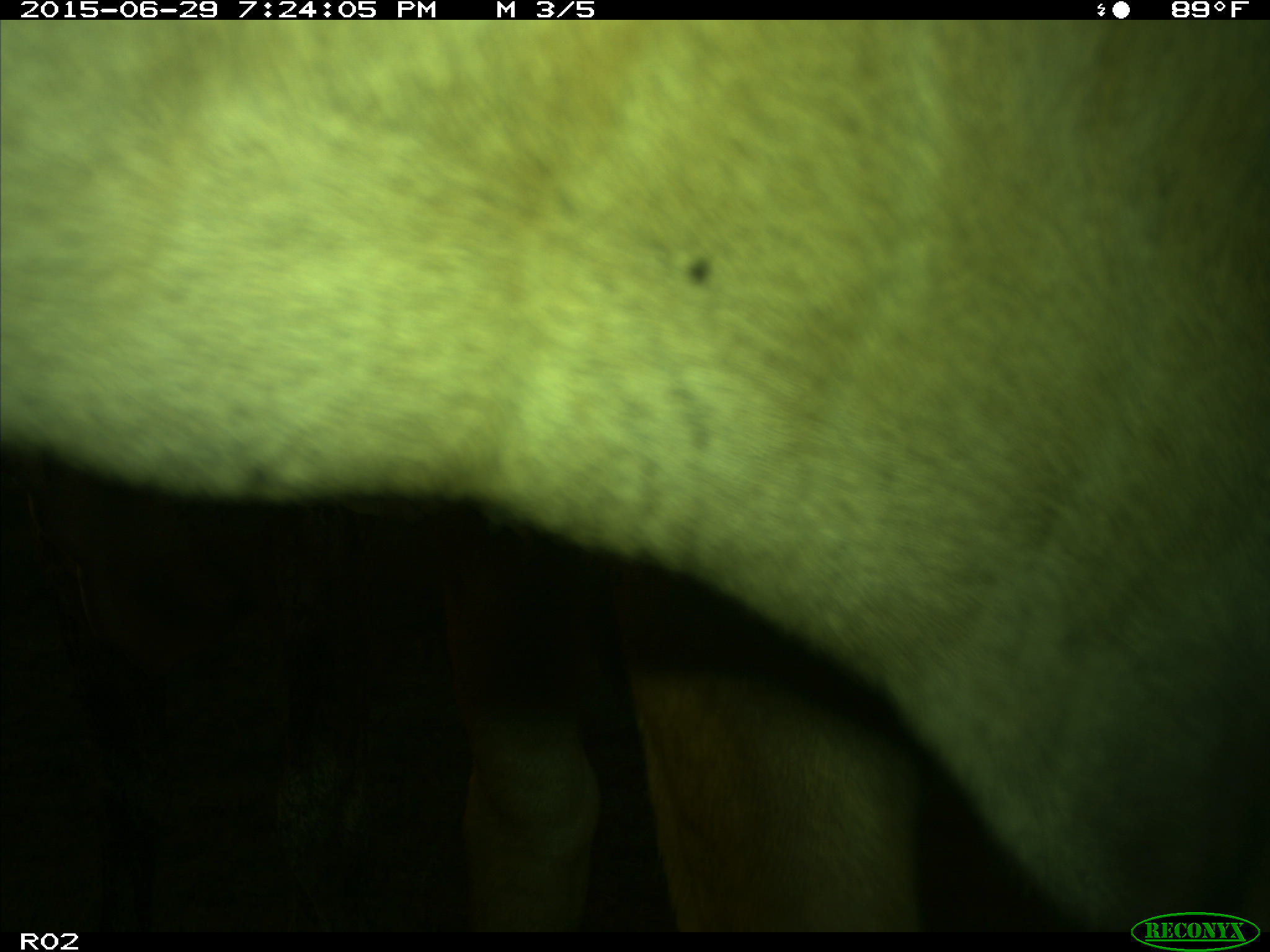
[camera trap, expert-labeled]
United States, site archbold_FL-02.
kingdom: Animalia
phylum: Chordata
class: Mammalia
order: Artiodactyla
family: Bovidae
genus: Bos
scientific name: Bos taurus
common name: domestic cow